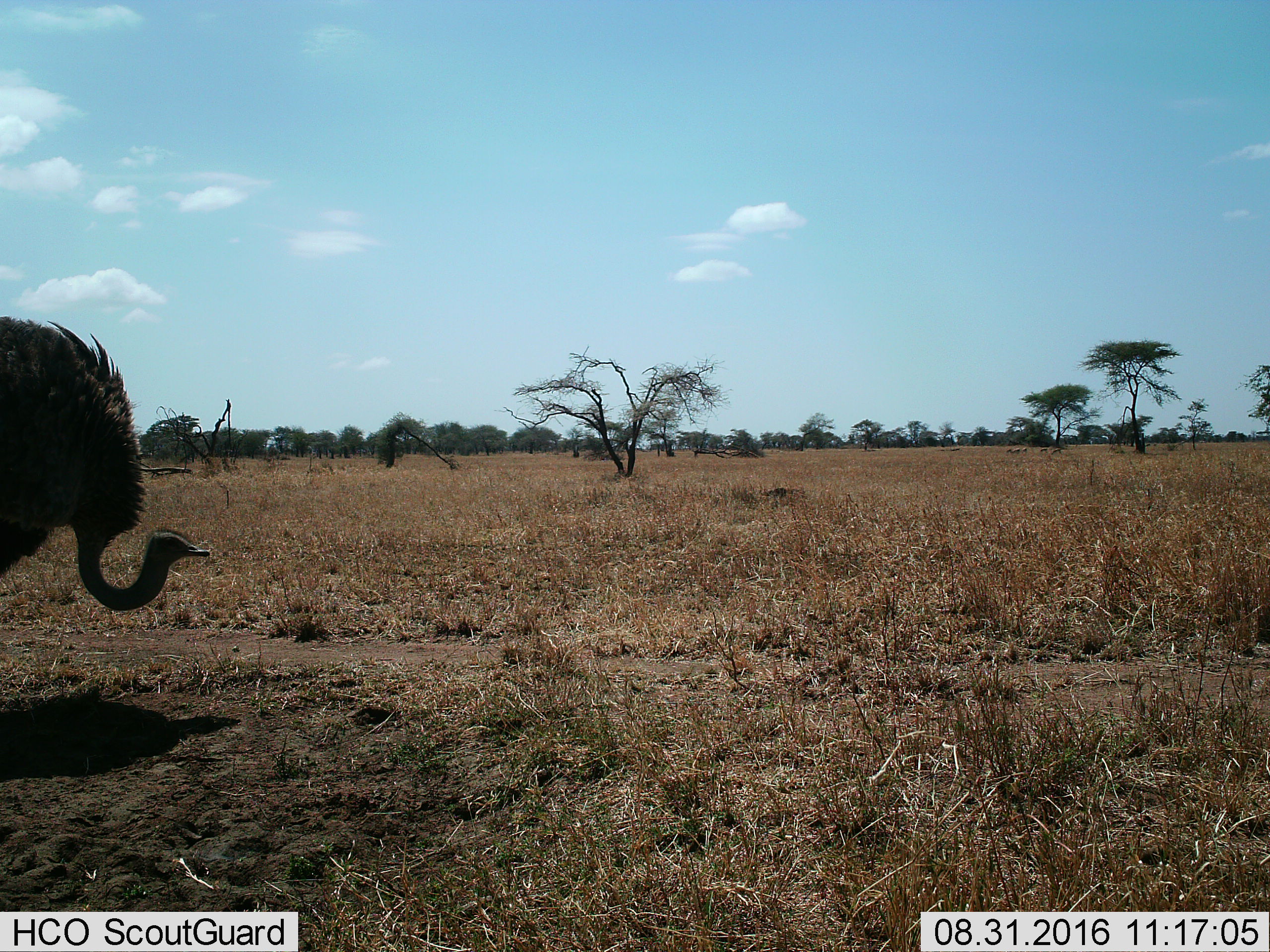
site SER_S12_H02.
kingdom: Animalia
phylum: Chordata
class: Aves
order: Struthioniformes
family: Struthionidae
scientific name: Struthionidae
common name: ostrich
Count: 1.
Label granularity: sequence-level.